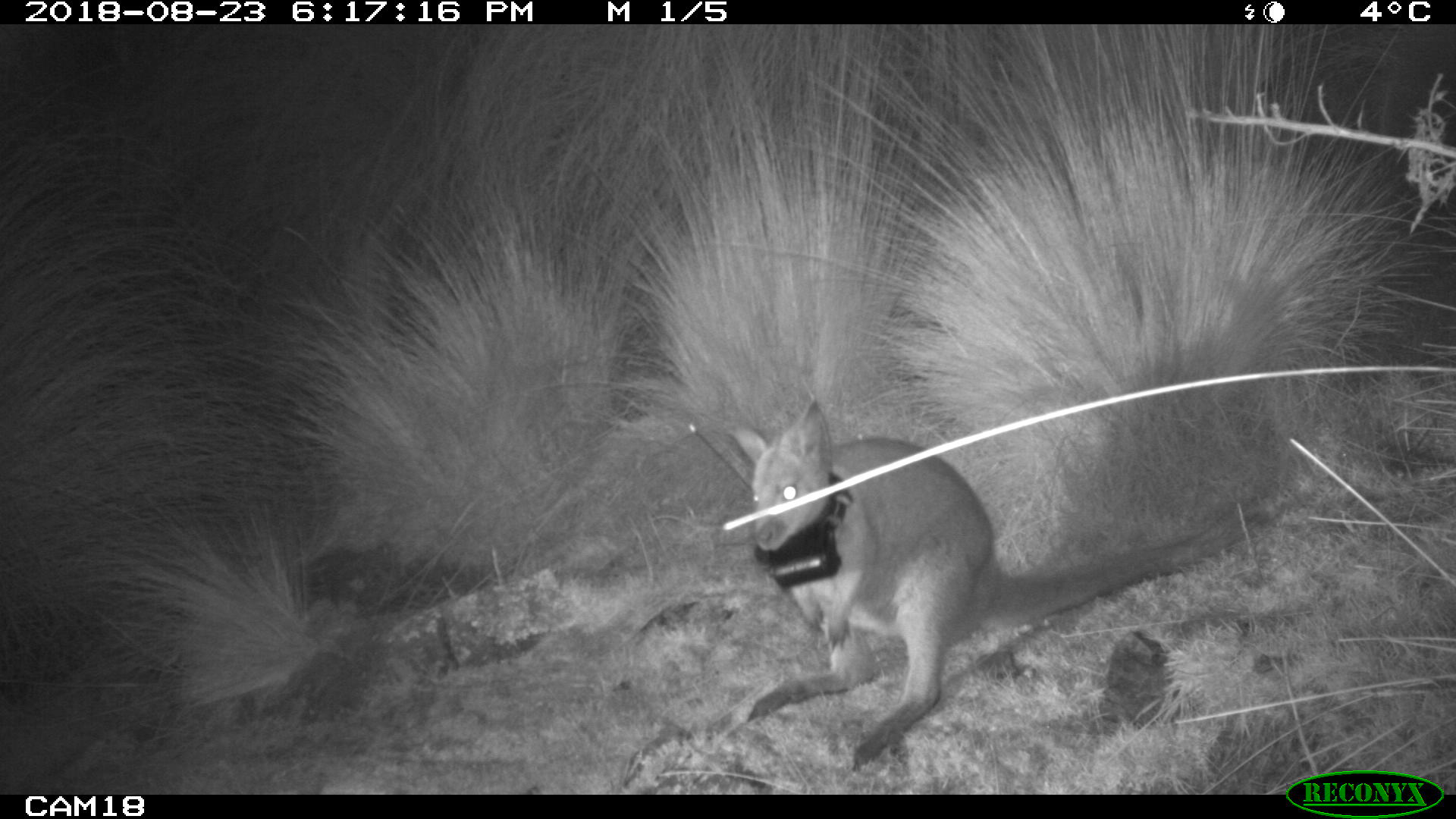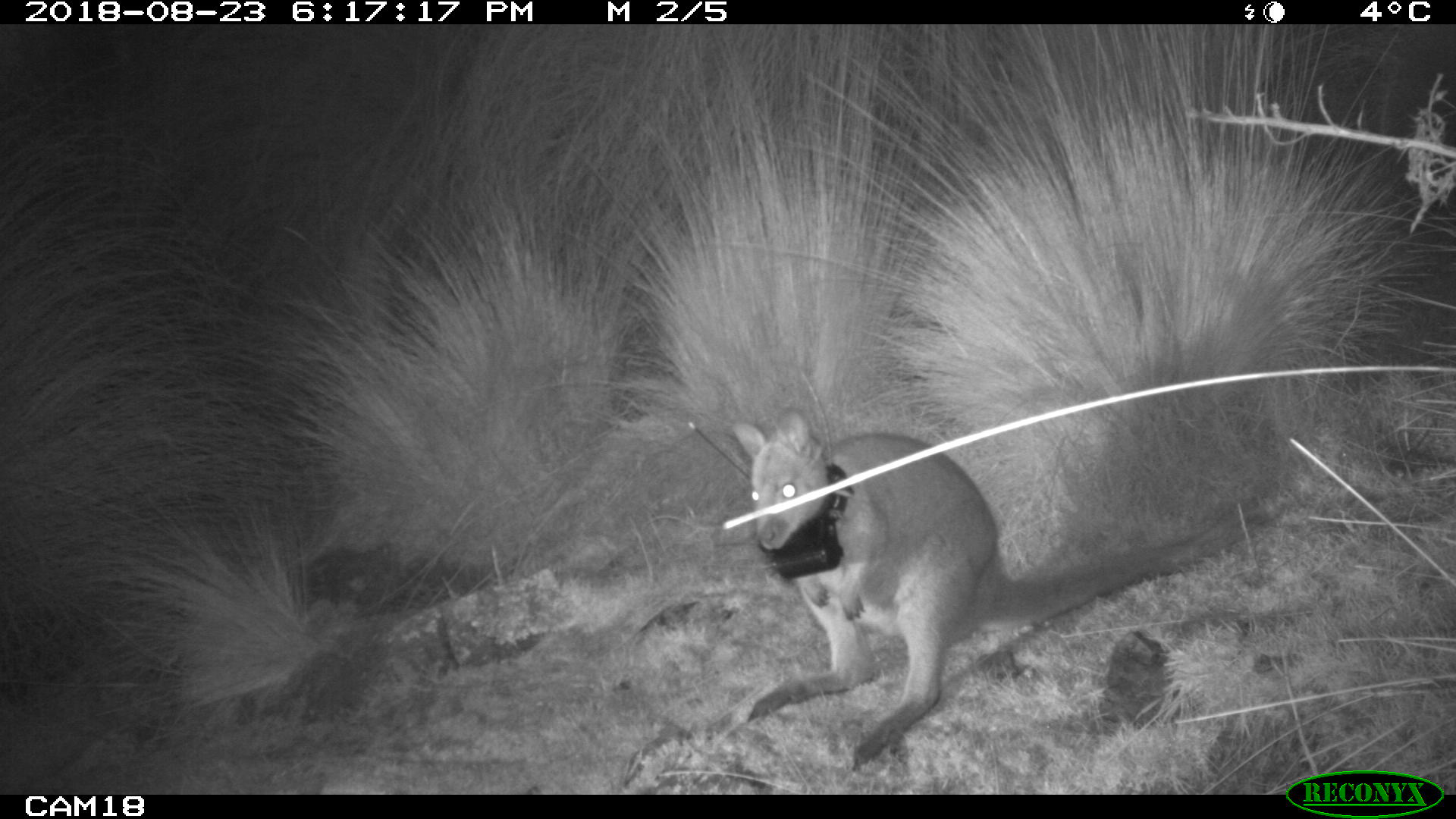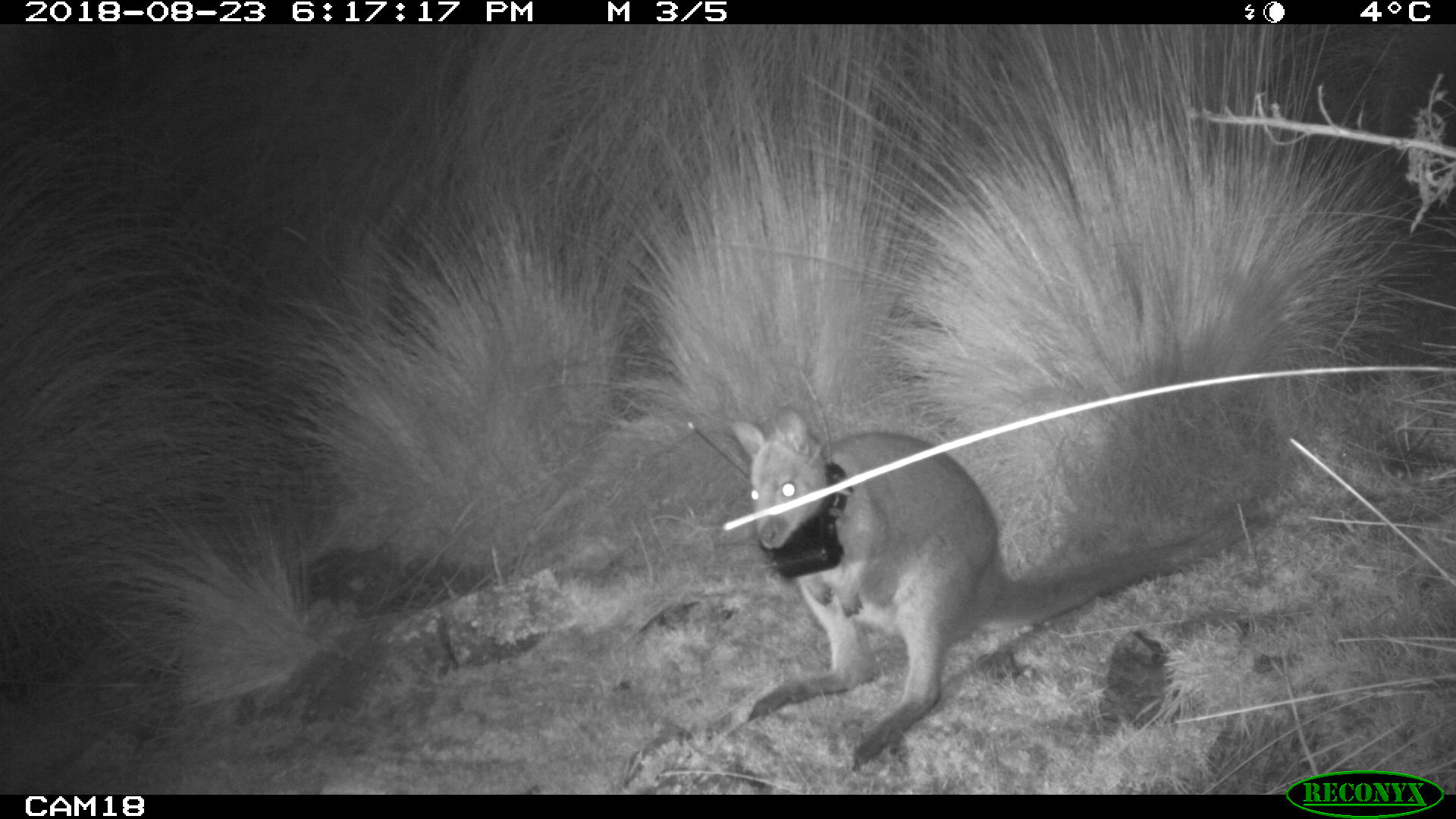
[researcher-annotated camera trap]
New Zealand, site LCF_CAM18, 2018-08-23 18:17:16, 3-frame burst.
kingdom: Animalia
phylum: Chordata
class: Mammalia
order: Diprotodontia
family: Macropodidae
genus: Notamacropus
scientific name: Notamacropus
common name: wallaby